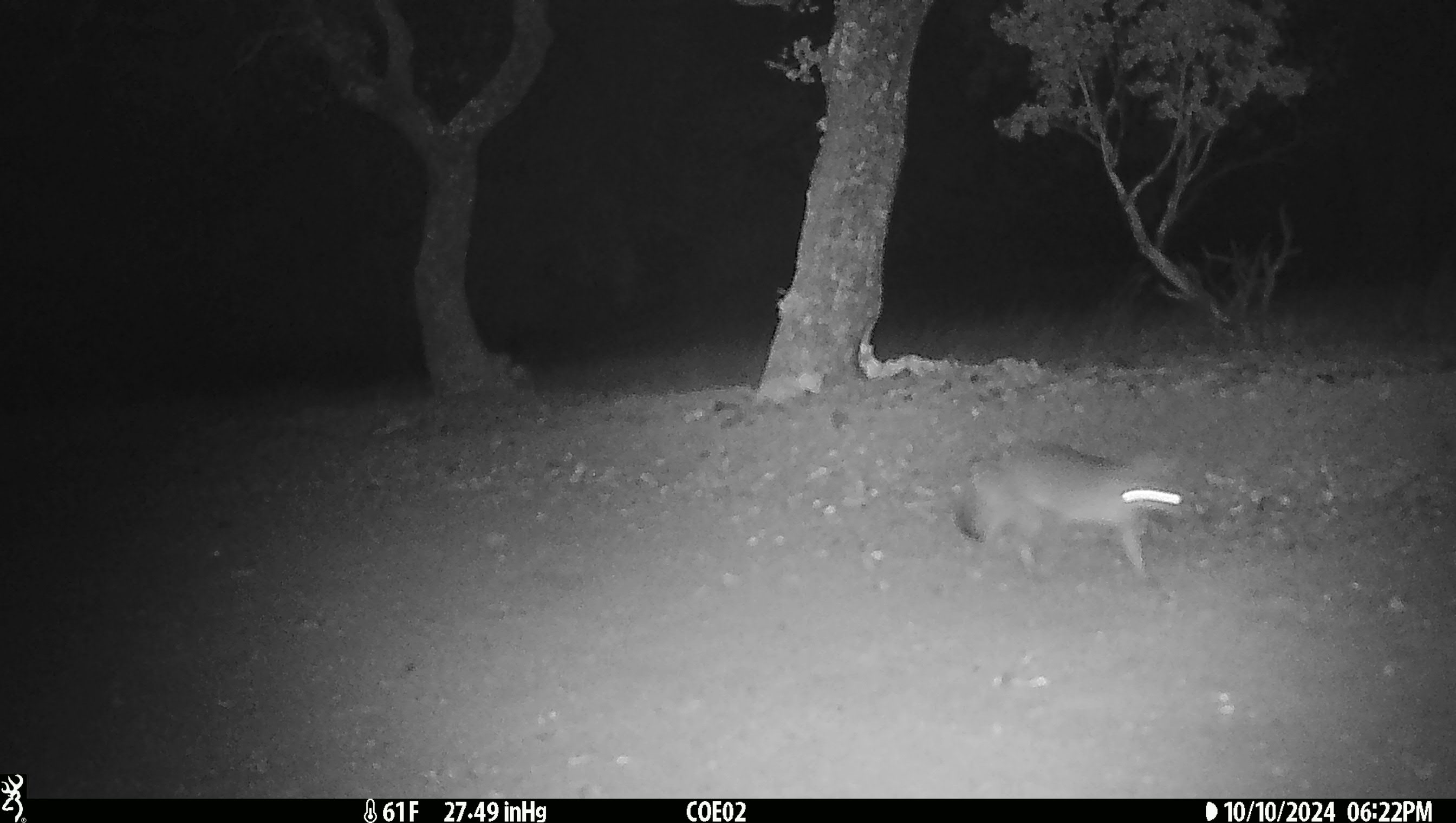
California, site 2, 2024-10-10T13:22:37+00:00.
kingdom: Animalia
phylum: Chordata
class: Mammalia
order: Carnivora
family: Canidae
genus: Urocyon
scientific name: Urocyon cinereoargenteus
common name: gray fox